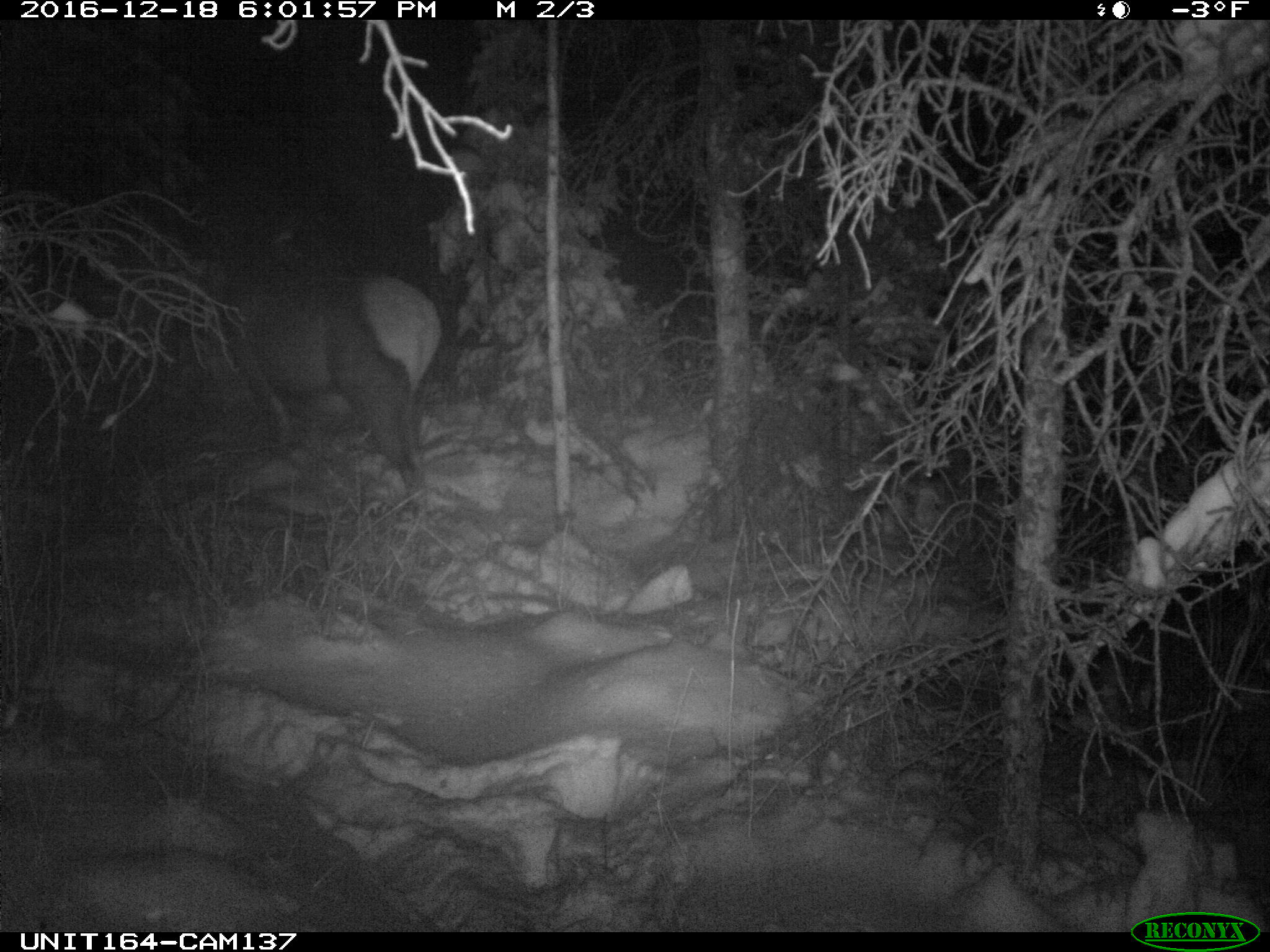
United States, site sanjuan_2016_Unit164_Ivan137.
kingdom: Animalia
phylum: Chordata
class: Mammalia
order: Artiodactyla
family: Cervidae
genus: Cervus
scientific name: Cervus elaphus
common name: red deer